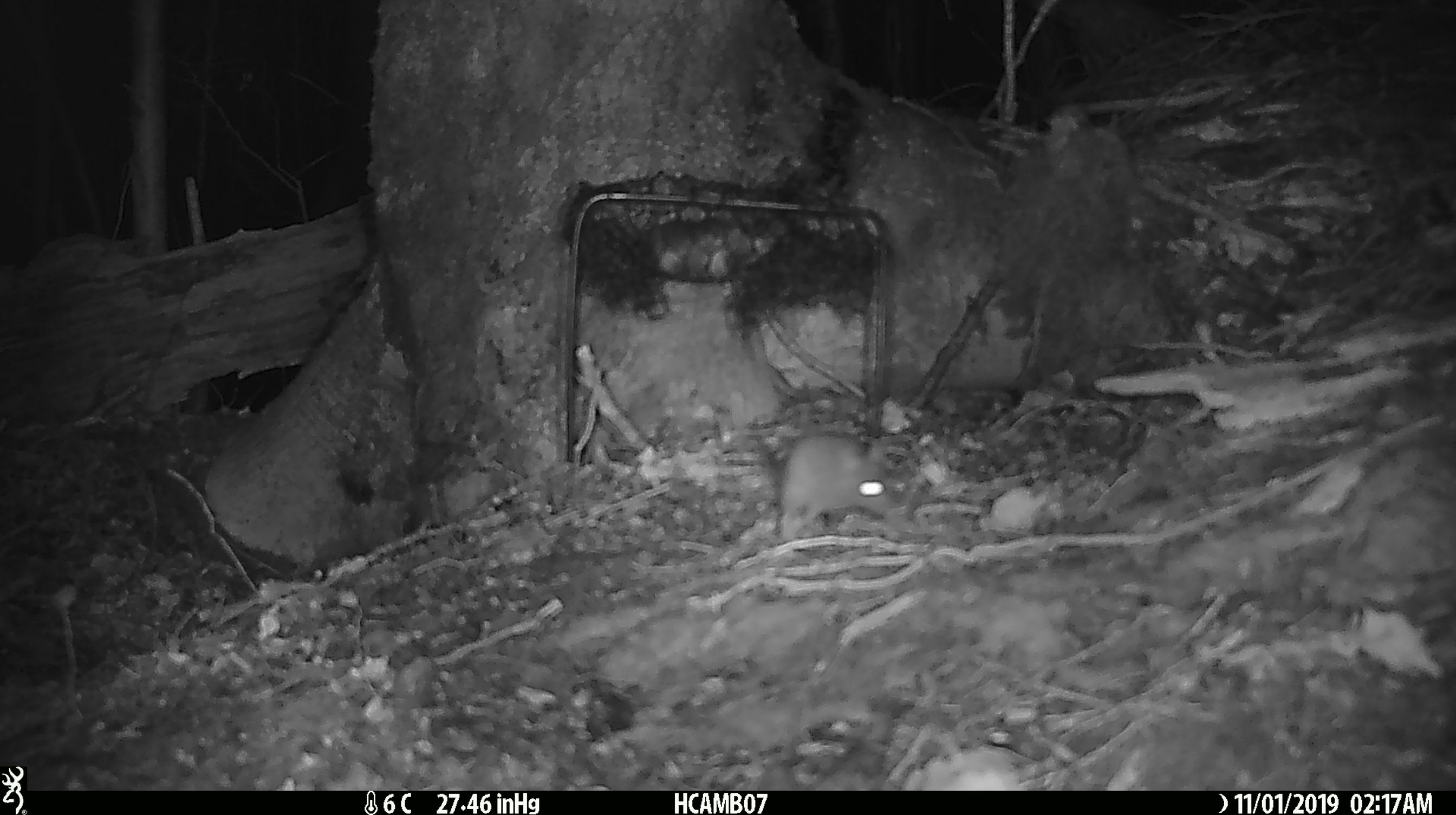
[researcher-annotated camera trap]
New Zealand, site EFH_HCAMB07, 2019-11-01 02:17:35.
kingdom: Animalia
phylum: Chordata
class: Mammalia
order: Rodentia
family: Muridae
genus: Mus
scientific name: Mus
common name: mouse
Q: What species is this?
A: Mouse (Mus).